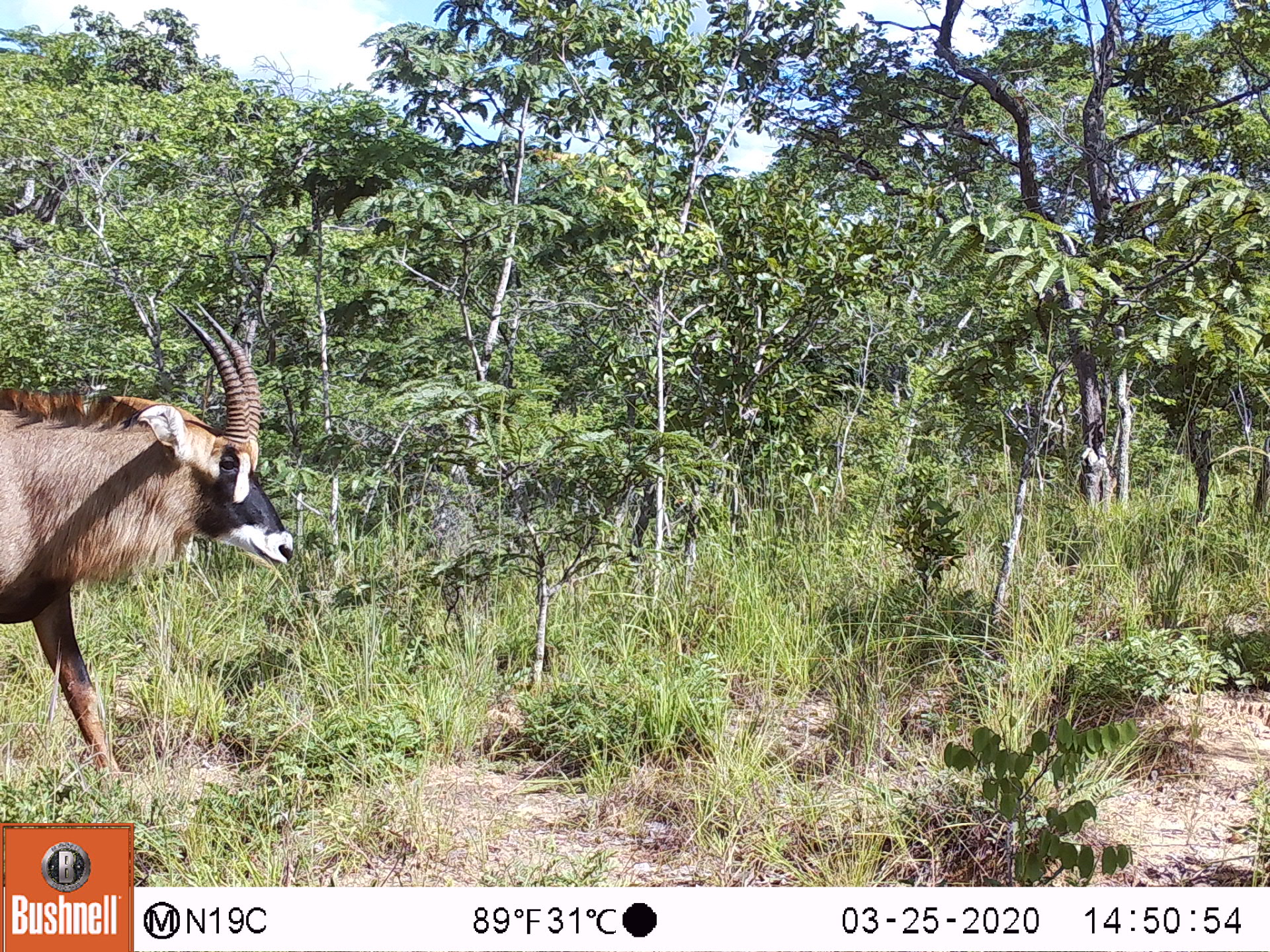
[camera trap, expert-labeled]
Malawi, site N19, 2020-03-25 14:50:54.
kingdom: Animalia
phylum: Chordata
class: Mammalia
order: Artiodactyla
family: Bovidae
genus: Hippotragus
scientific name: Hippotragus equinus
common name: roan antelope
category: roan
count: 1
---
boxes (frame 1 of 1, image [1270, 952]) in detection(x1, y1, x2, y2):
roan: detection(2, 296, 298, 792)